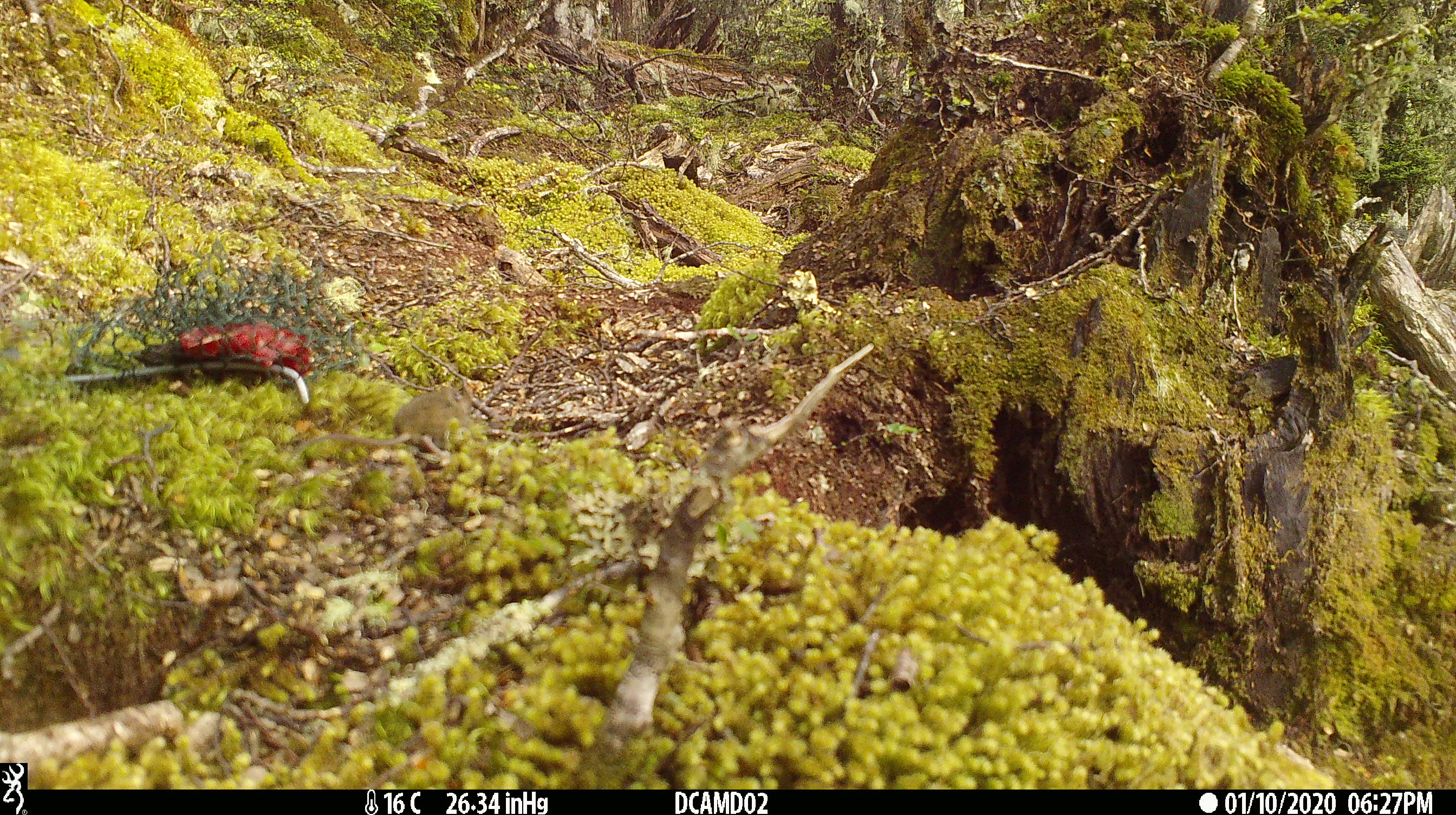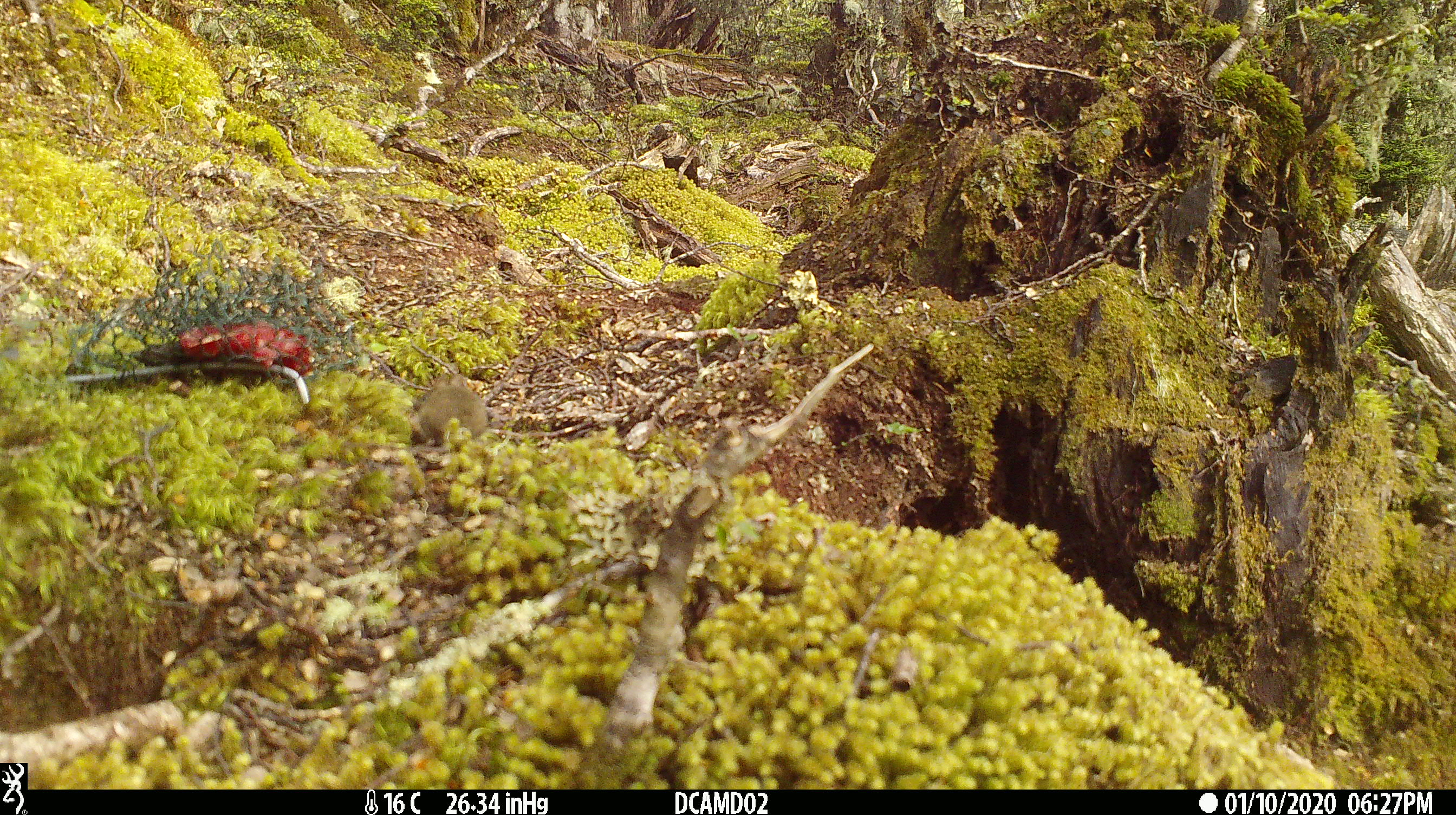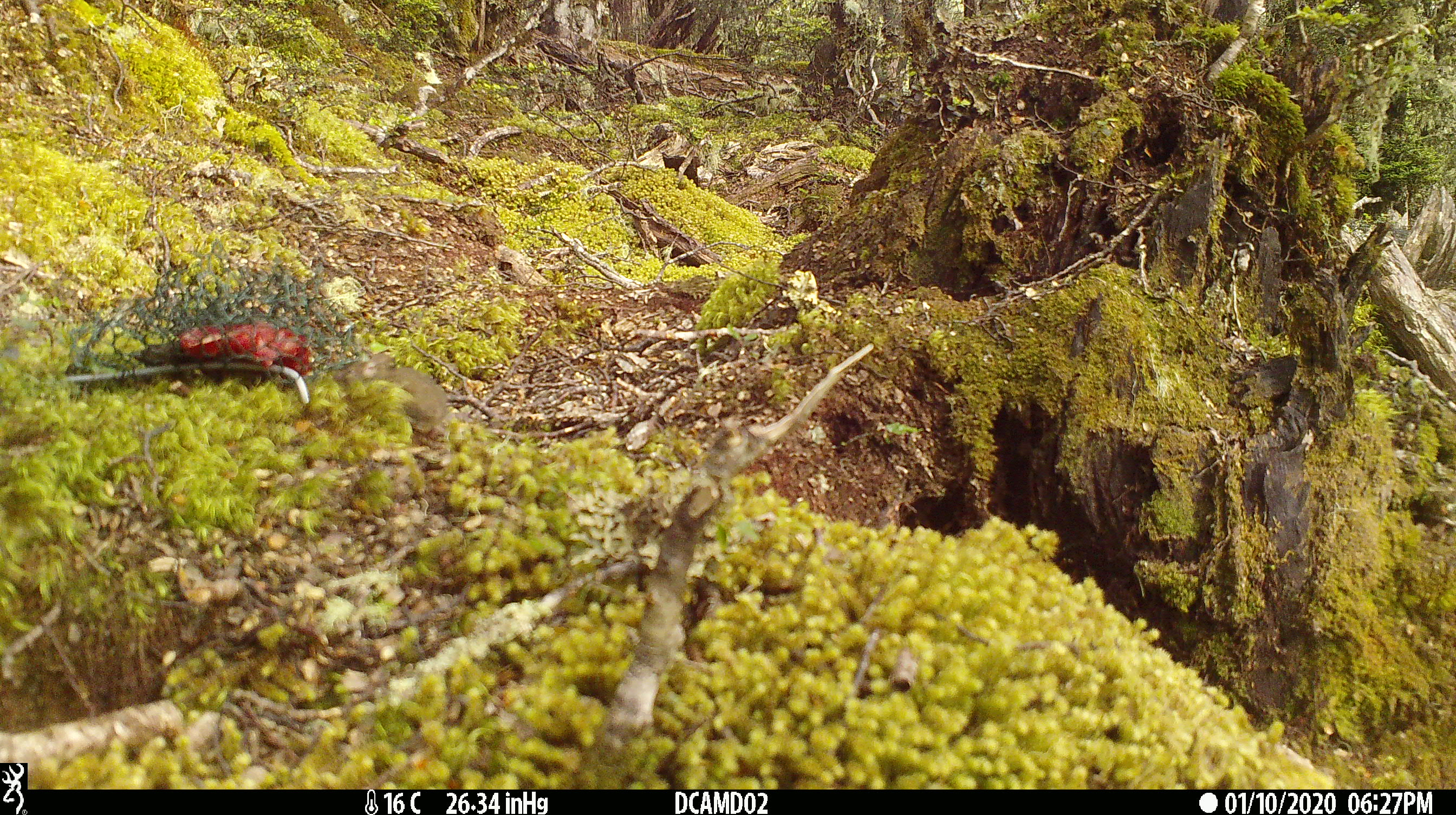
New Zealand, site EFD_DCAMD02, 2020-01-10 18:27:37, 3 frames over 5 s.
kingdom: Animalia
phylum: Chordata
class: Mammalia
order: Rodentia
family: Muridae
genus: Mus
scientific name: Mus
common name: mouse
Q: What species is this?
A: Mouse (Mus).